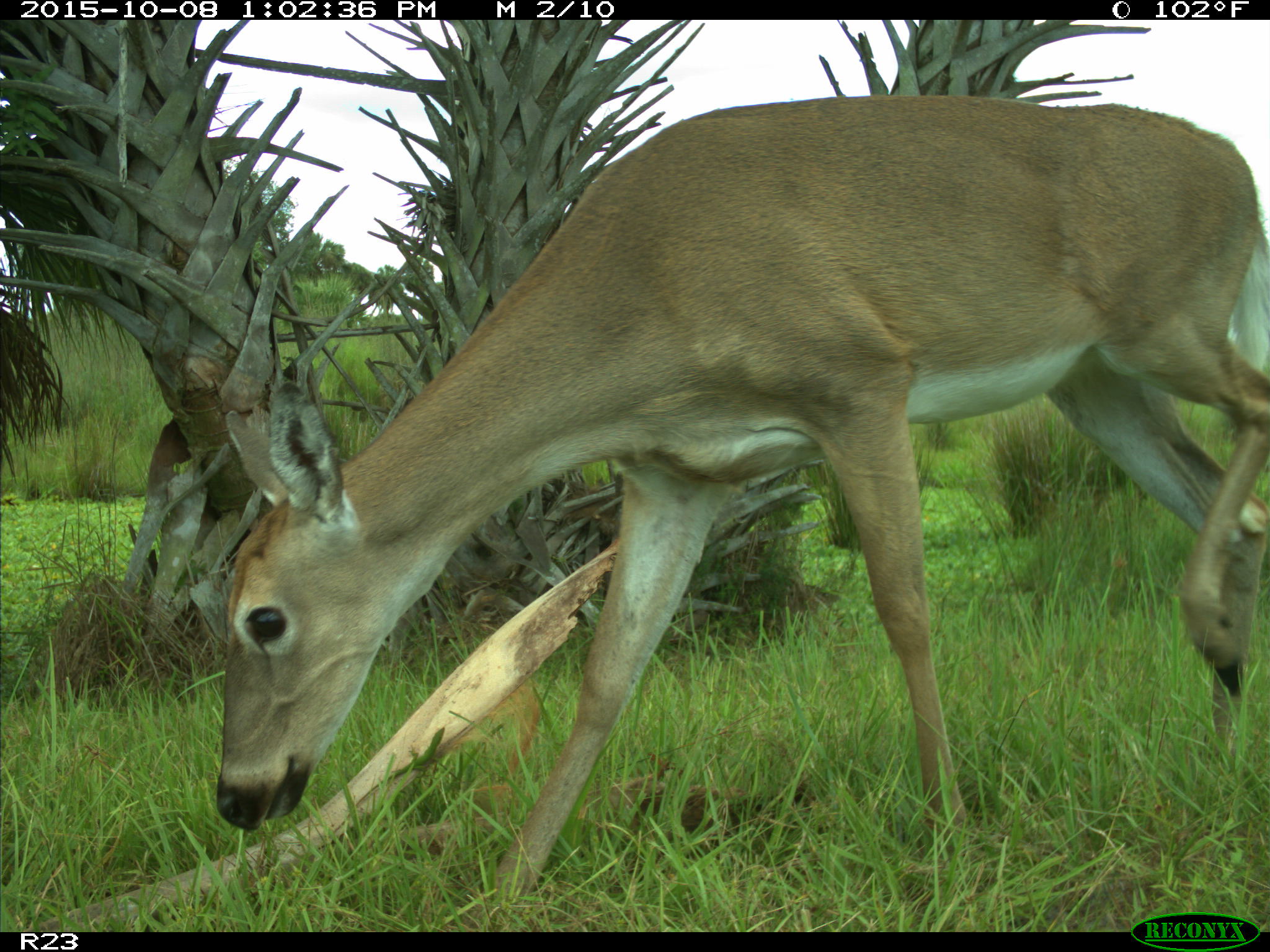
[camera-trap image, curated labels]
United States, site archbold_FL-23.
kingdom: Animalia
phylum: Chordata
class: Mammalia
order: Artiodactyla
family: Cervidae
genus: Odocoileus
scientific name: Odocoileus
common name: deer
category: unidentified deer